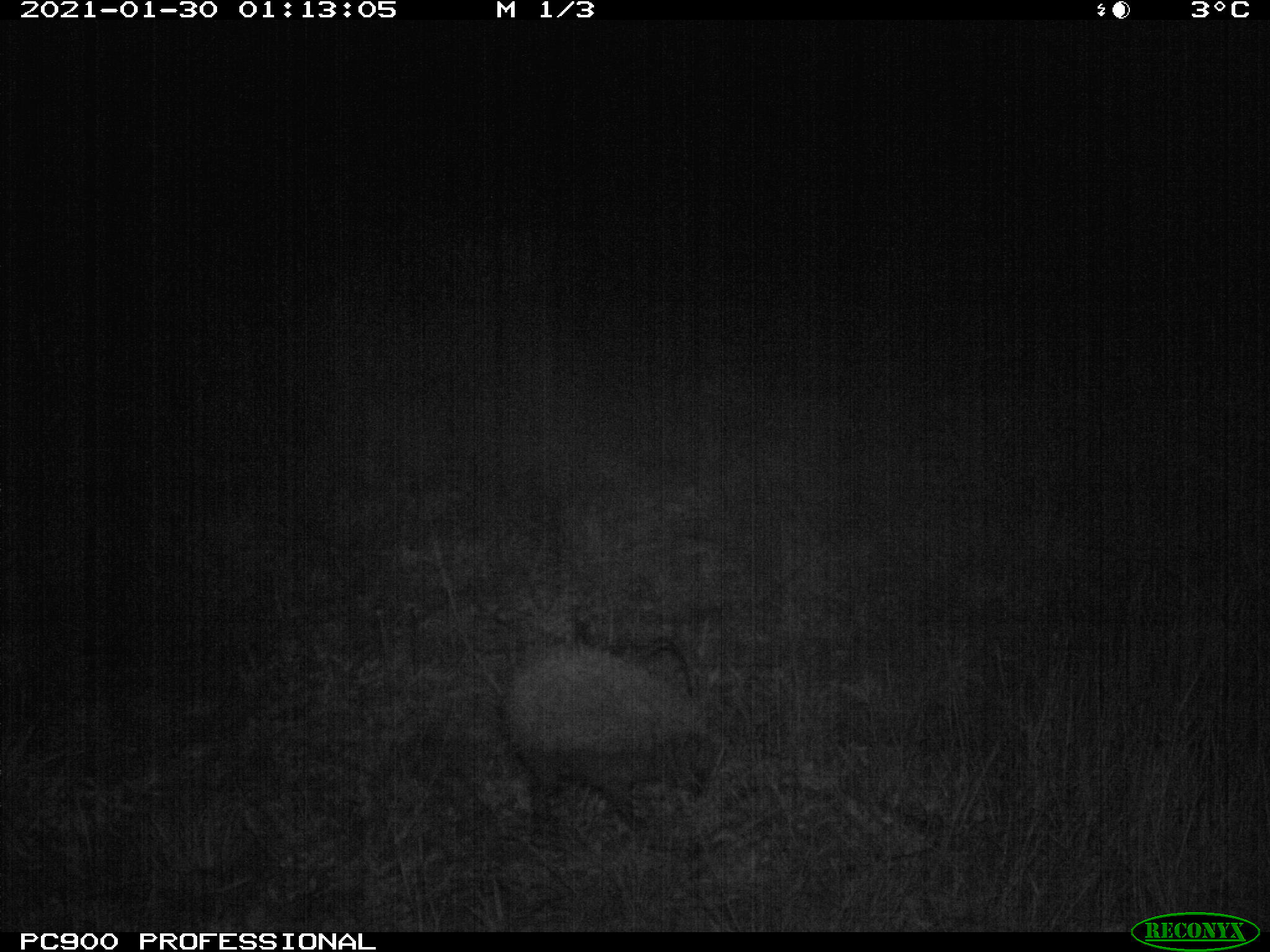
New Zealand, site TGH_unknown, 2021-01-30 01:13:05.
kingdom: Animalia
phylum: Chordata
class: Mammalia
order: Eulipotyphla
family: Erinaceidae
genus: Erinaceus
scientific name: Erinaceus europaeus europaeus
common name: european hedgehog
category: hedgehog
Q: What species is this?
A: Hedgehog (european hedgehog) (Erinaceus europaeus europaeus).